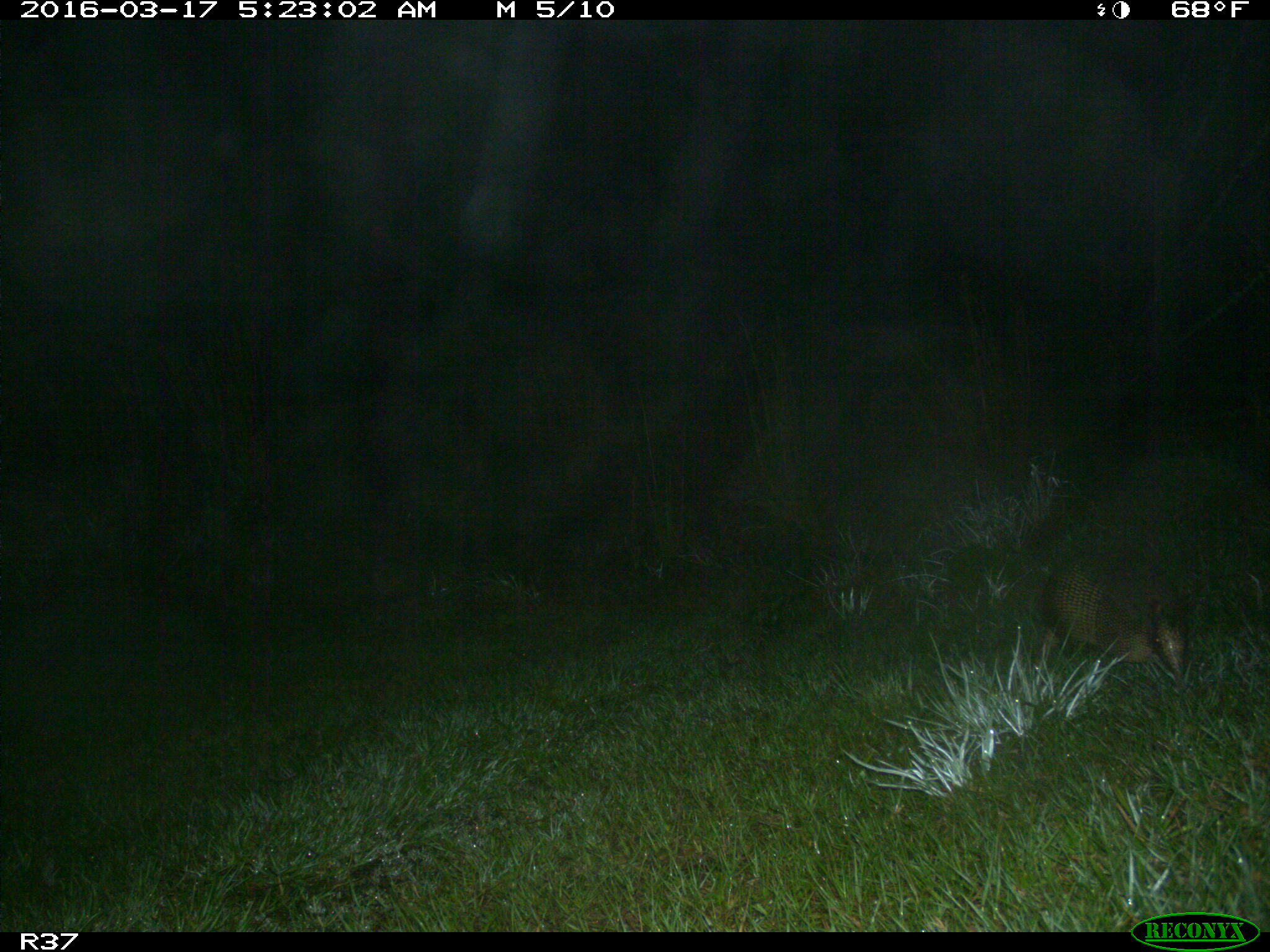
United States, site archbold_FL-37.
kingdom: Animalia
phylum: Chordata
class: Mammalia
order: Cingulata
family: Dasypodidae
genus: Dasypus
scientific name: Dasypus novemcinctus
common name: nine-banded armadillo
Dasypus novemcinctus (nine-banded armadillo).